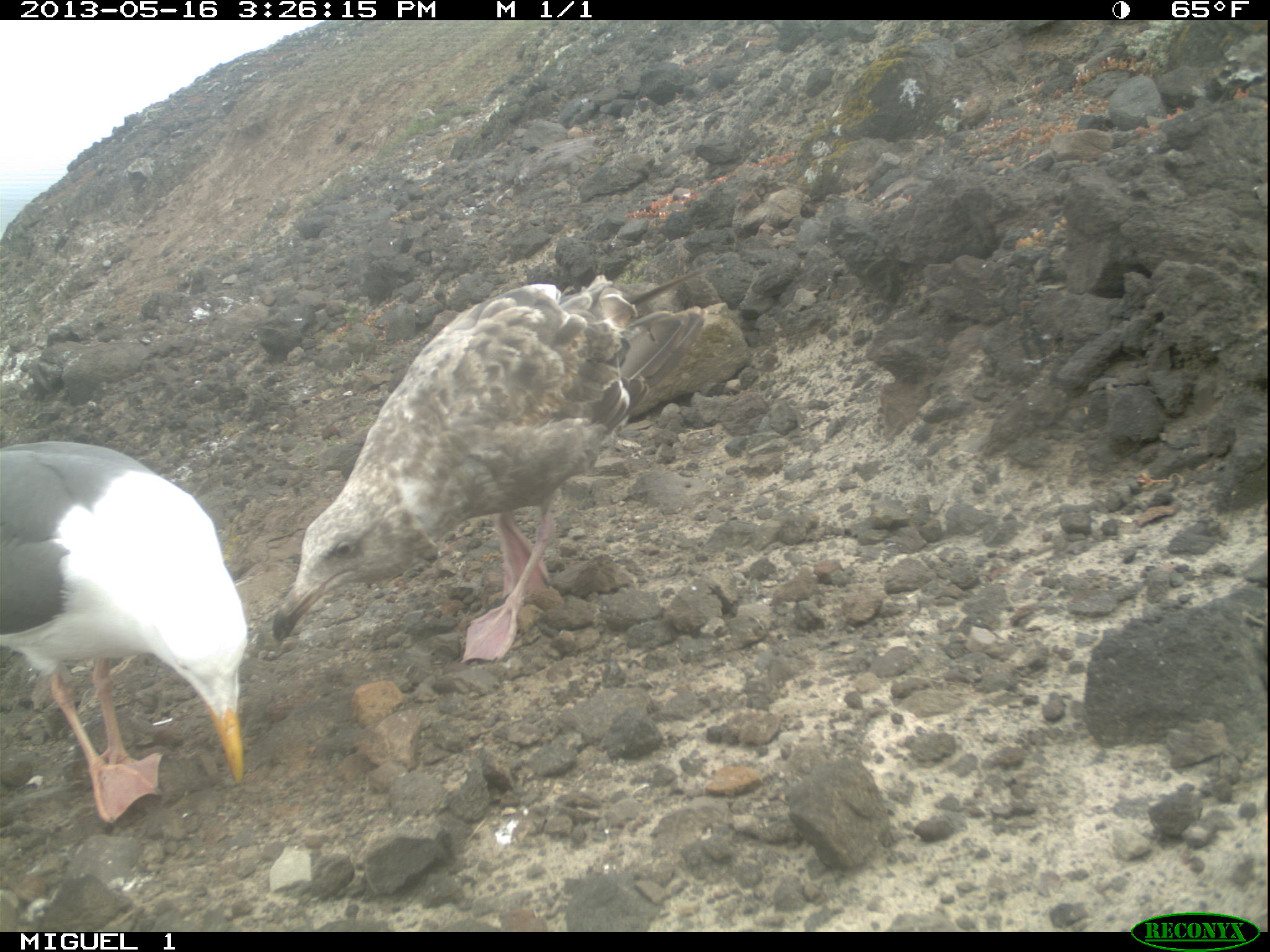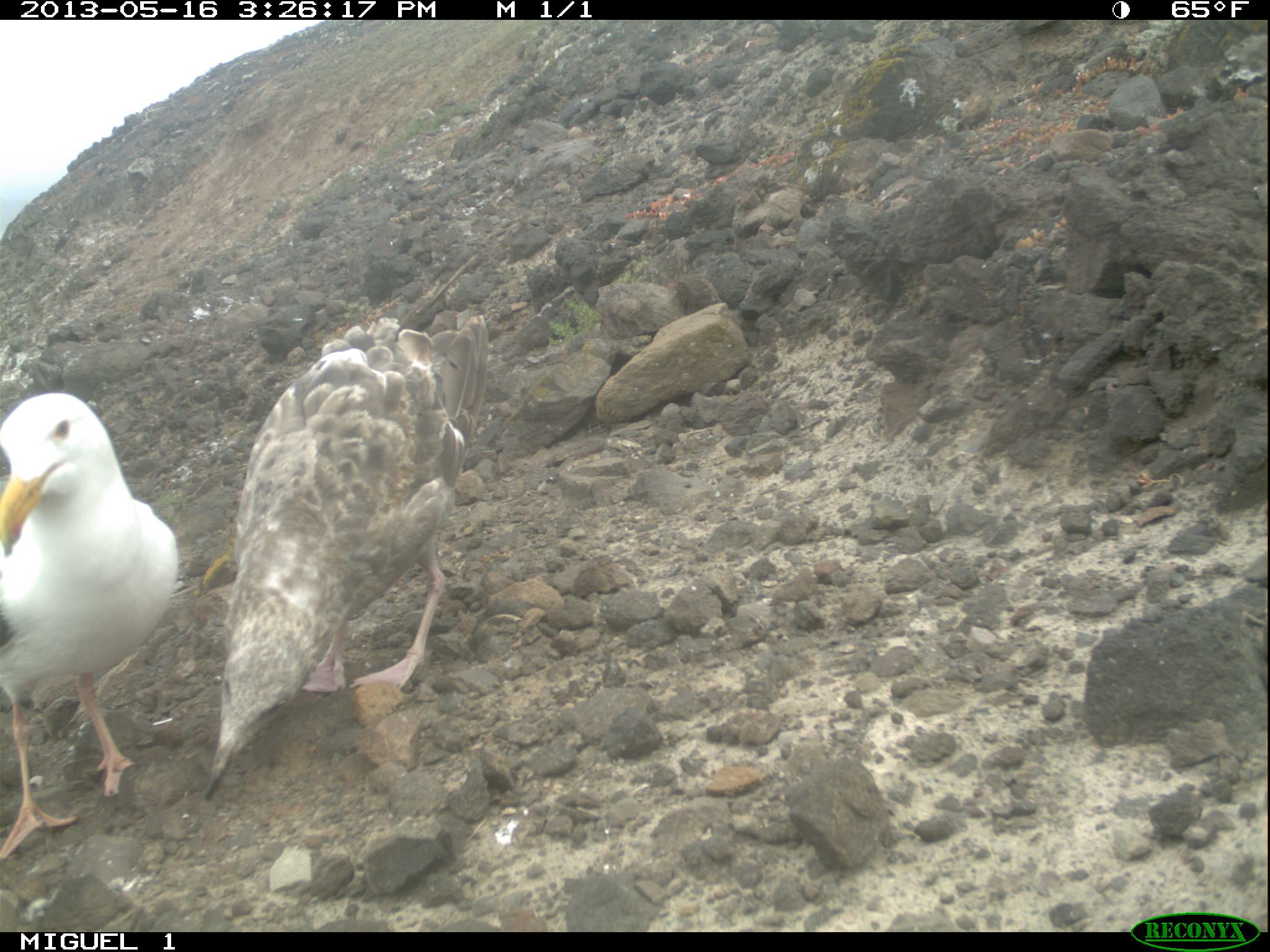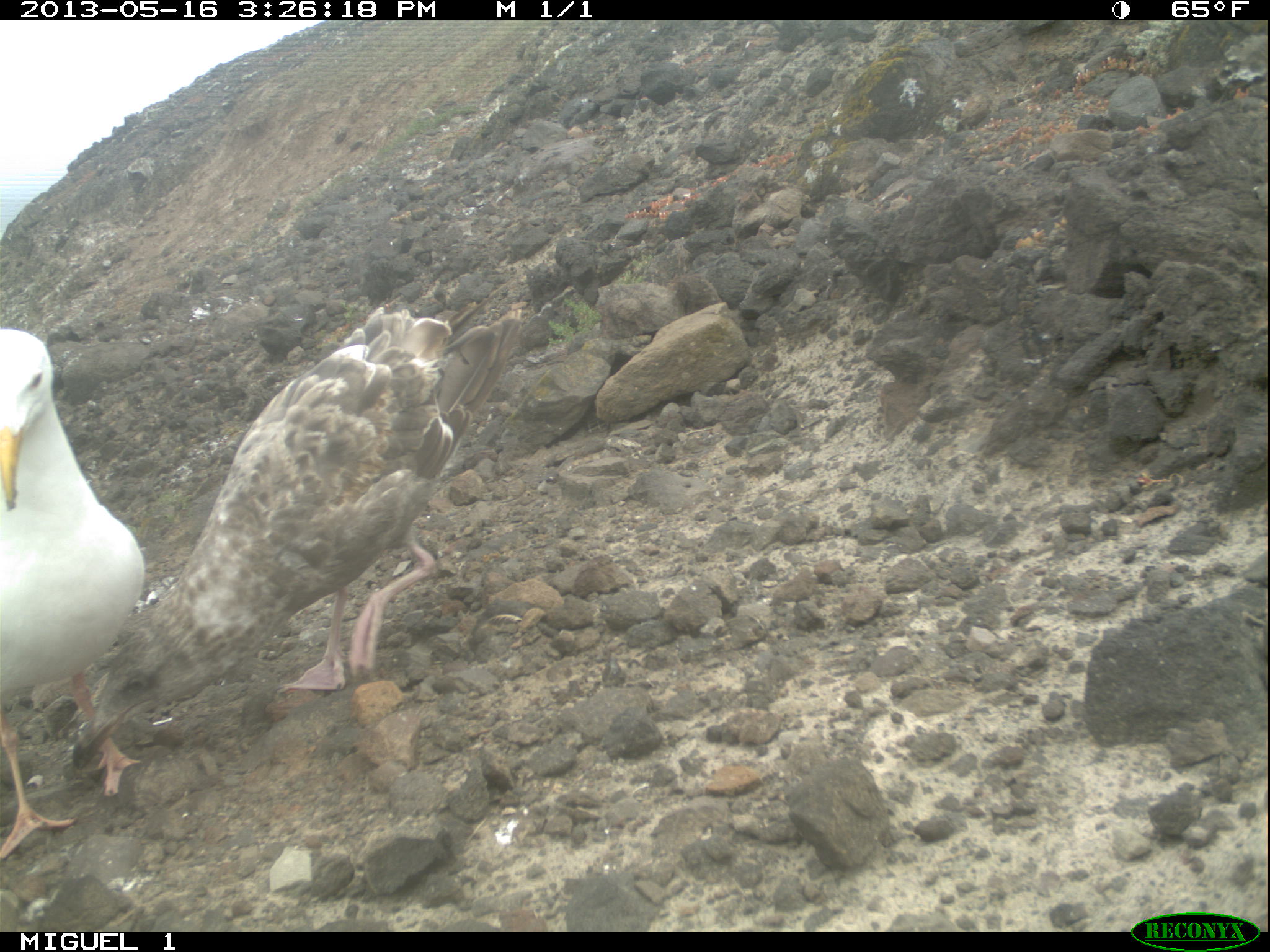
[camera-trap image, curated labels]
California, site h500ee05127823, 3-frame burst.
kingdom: Animalia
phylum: Chordata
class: Aves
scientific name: Aves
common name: bird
Bird (Aves).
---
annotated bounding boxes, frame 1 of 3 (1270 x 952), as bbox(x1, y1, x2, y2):
bird: bbox(272, 265, 708, 663); bbox(0, 440, 247, 822)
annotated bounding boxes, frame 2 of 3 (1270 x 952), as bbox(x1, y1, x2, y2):
bird: bbox(200, 309, 494, 803); bbox(0, 393, 178, 863)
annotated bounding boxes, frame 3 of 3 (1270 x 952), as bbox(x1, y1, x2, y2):
bird: bbox(70, 298, 523, 772); bbox(1, 322, 140, 863)